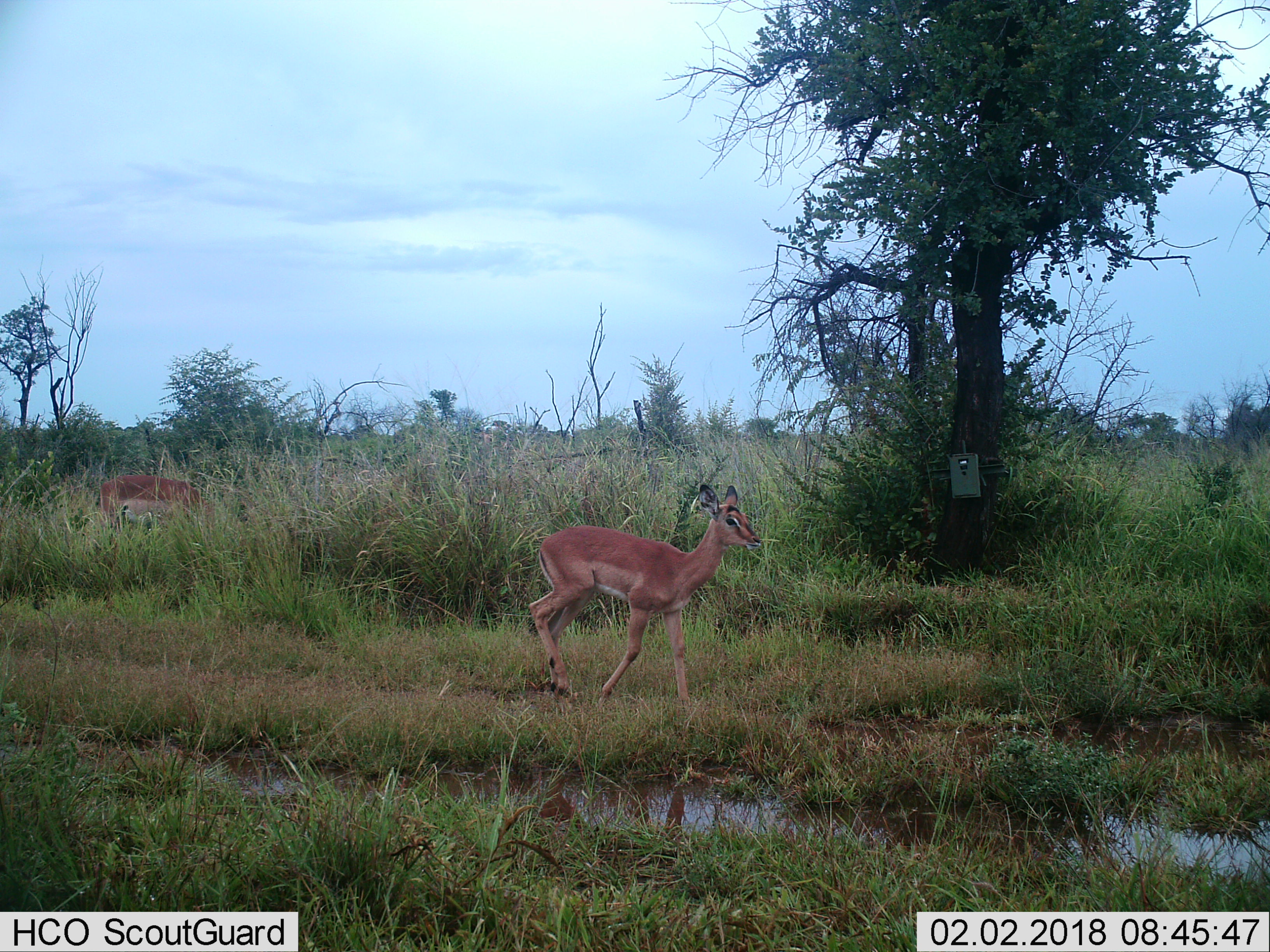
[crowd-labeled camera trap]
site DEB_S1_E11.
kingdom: Animalia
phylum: Chordata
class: Mammalia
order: Artiodactyla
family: Bovidae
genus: Aepyceros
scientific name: Aepyceros melampus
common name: impala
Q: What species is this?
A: Impala (Aepyceros melampus).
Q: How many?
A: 2.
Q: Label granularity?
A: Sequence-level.